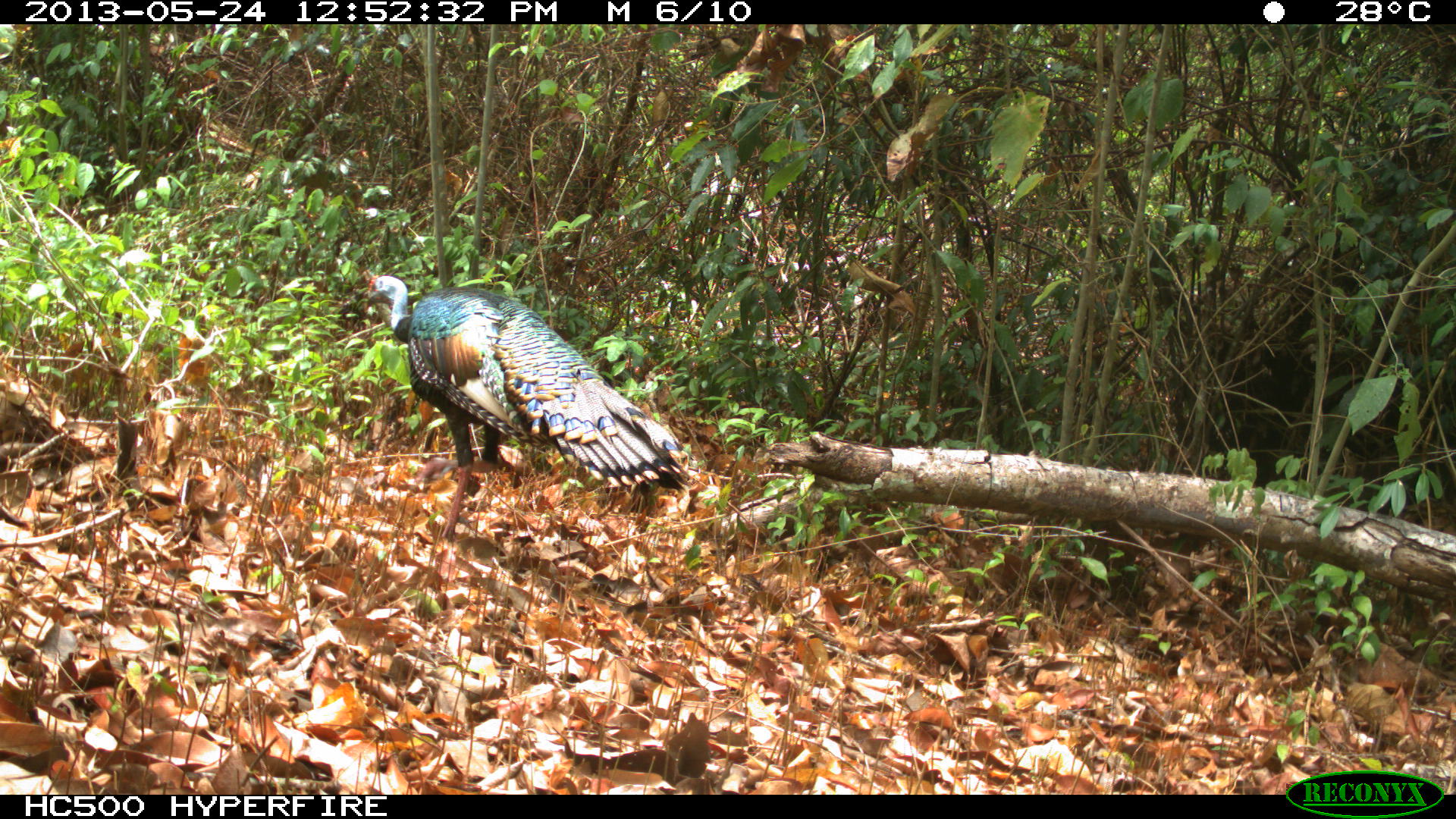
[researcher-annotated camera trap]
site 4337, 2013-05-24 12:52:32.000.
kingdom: Animalia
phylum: Chordata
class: Aves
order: Galliformes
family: Phasianidae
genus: Meleagris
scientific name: Meleagris ocellata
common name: ocellated turkey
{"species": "Meleagris ocellata (ocellated turkey)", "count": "1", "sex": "male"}